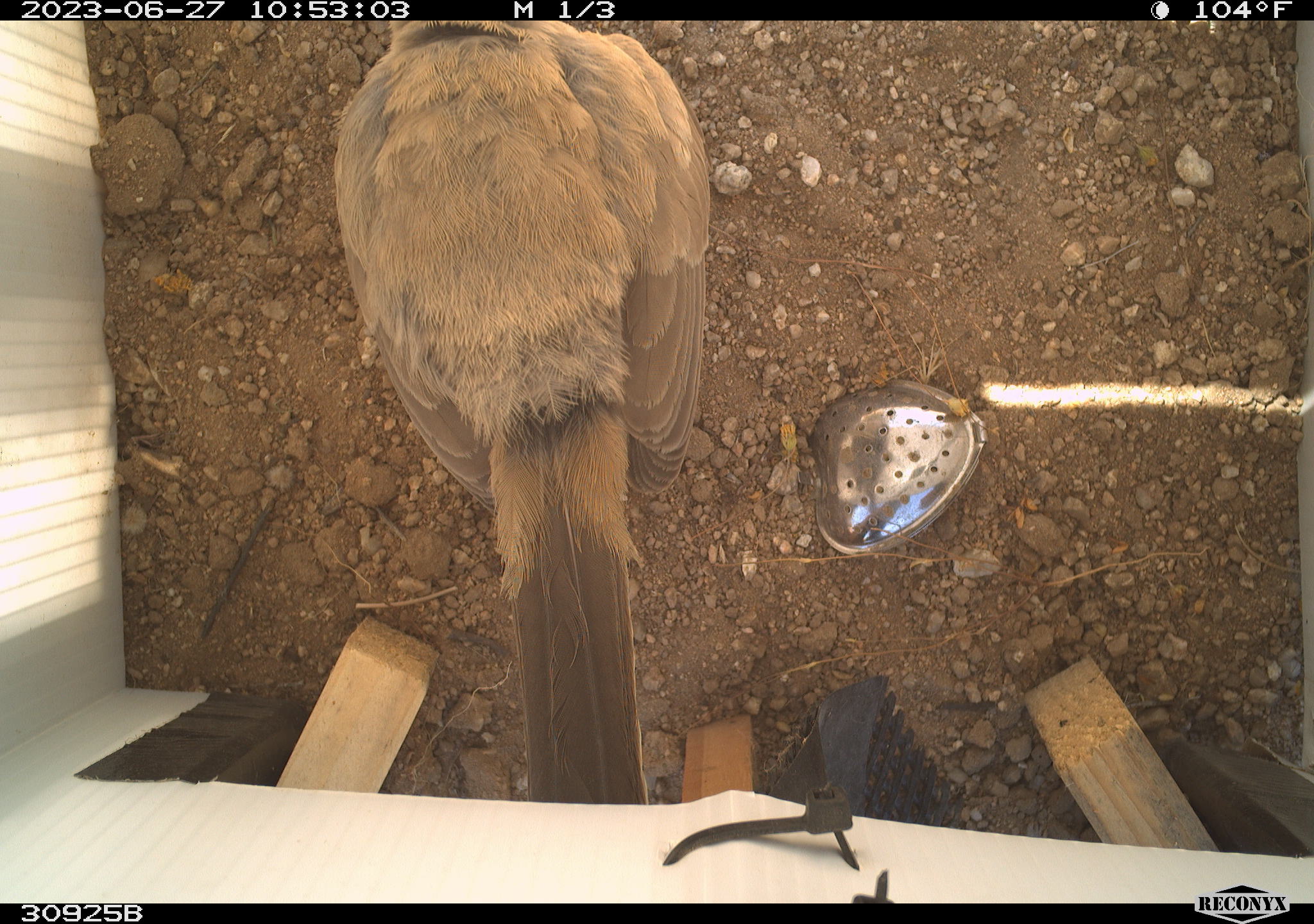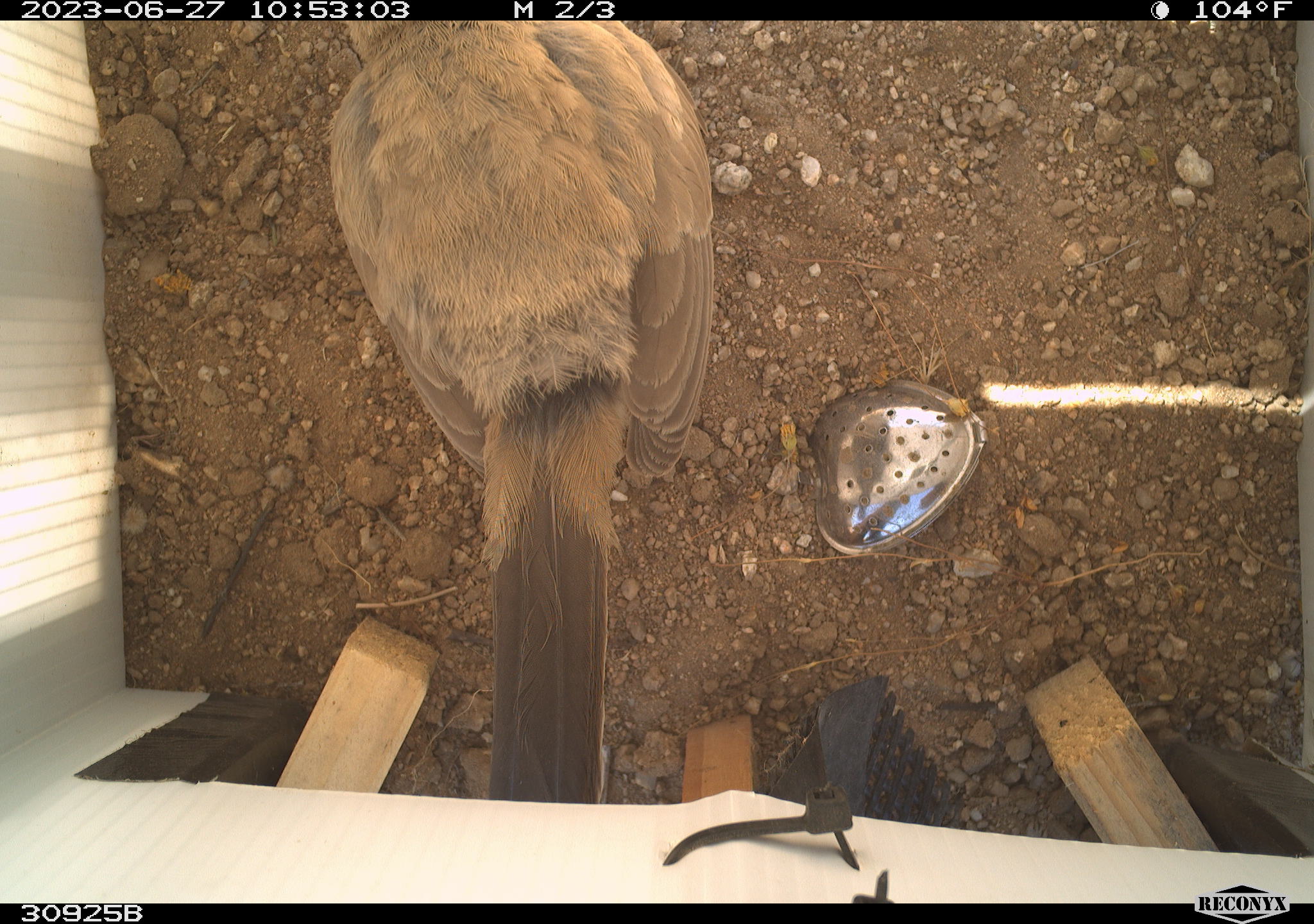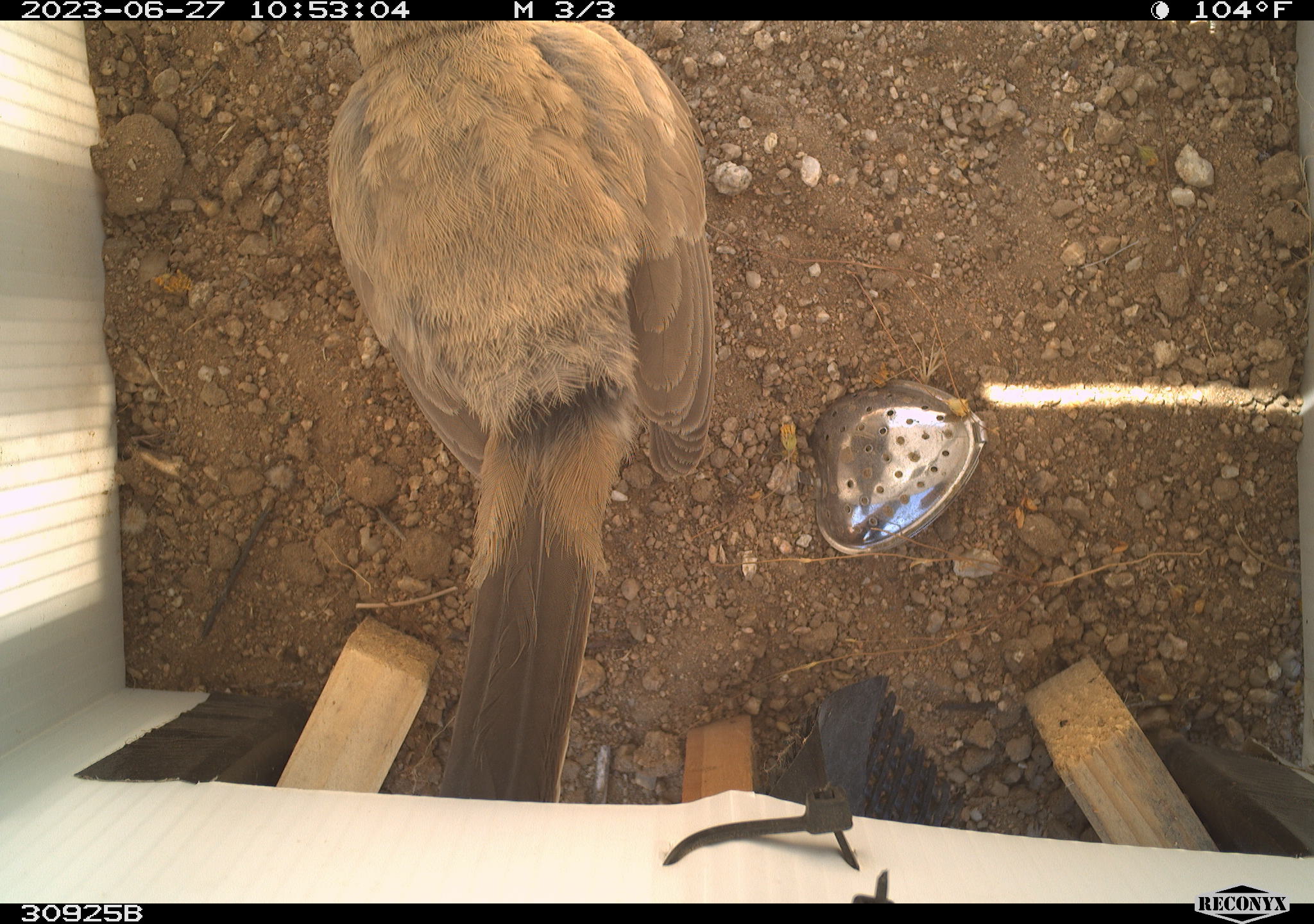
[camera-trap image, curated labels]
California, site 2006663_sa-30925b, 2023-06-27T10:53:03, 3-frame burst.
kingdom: Animalia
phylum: Chordata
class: Aves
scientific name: Aves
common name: bird